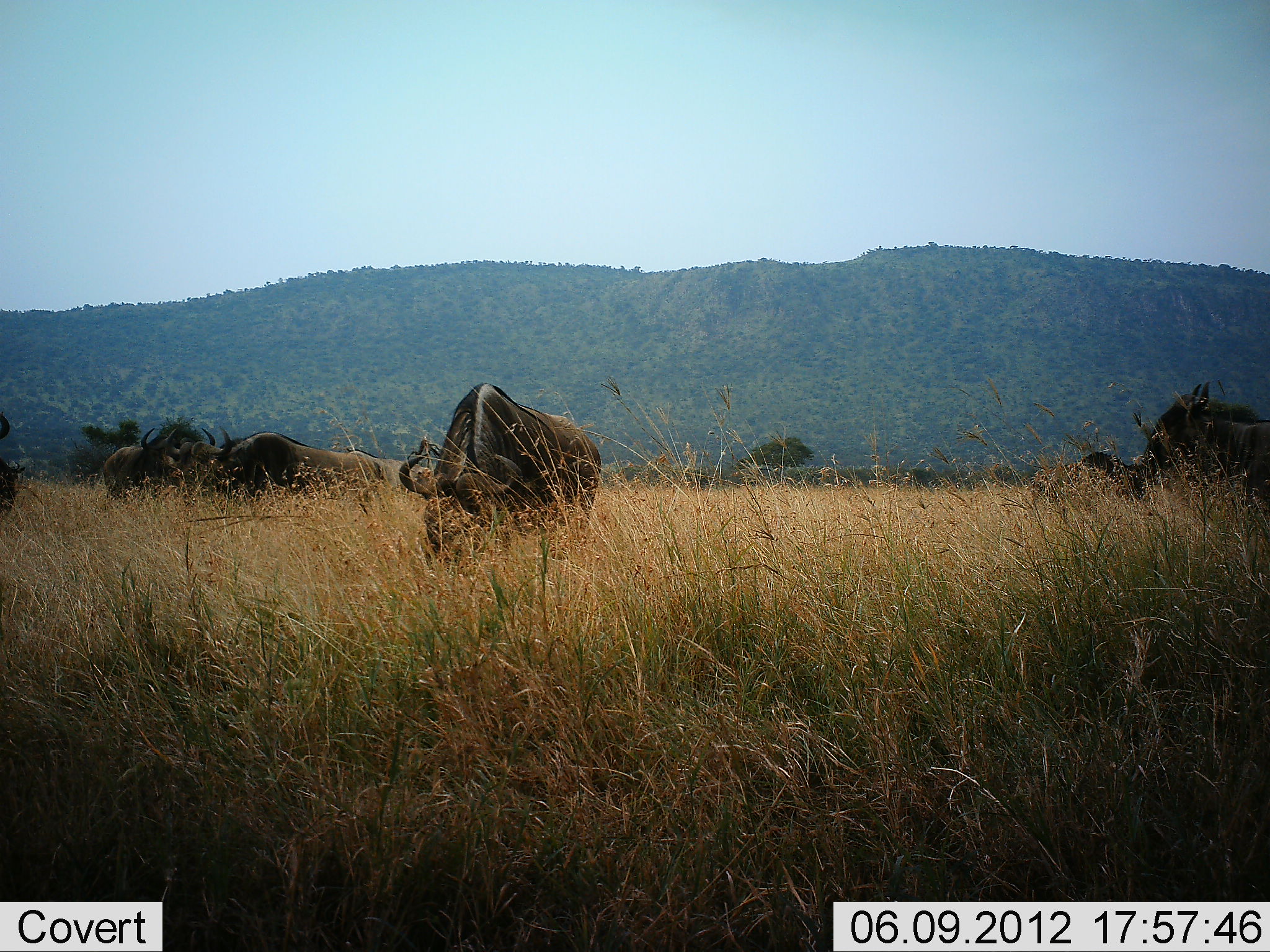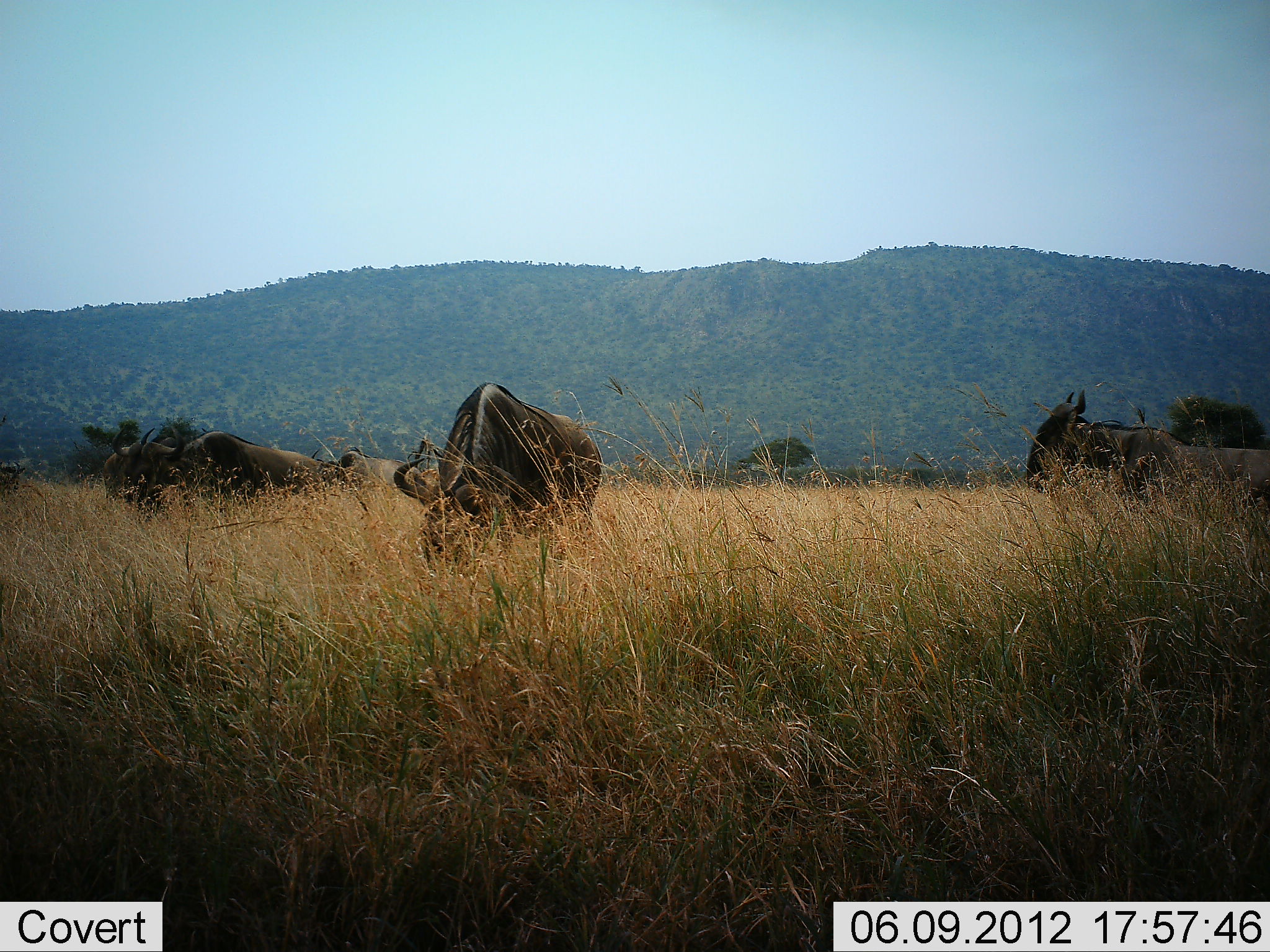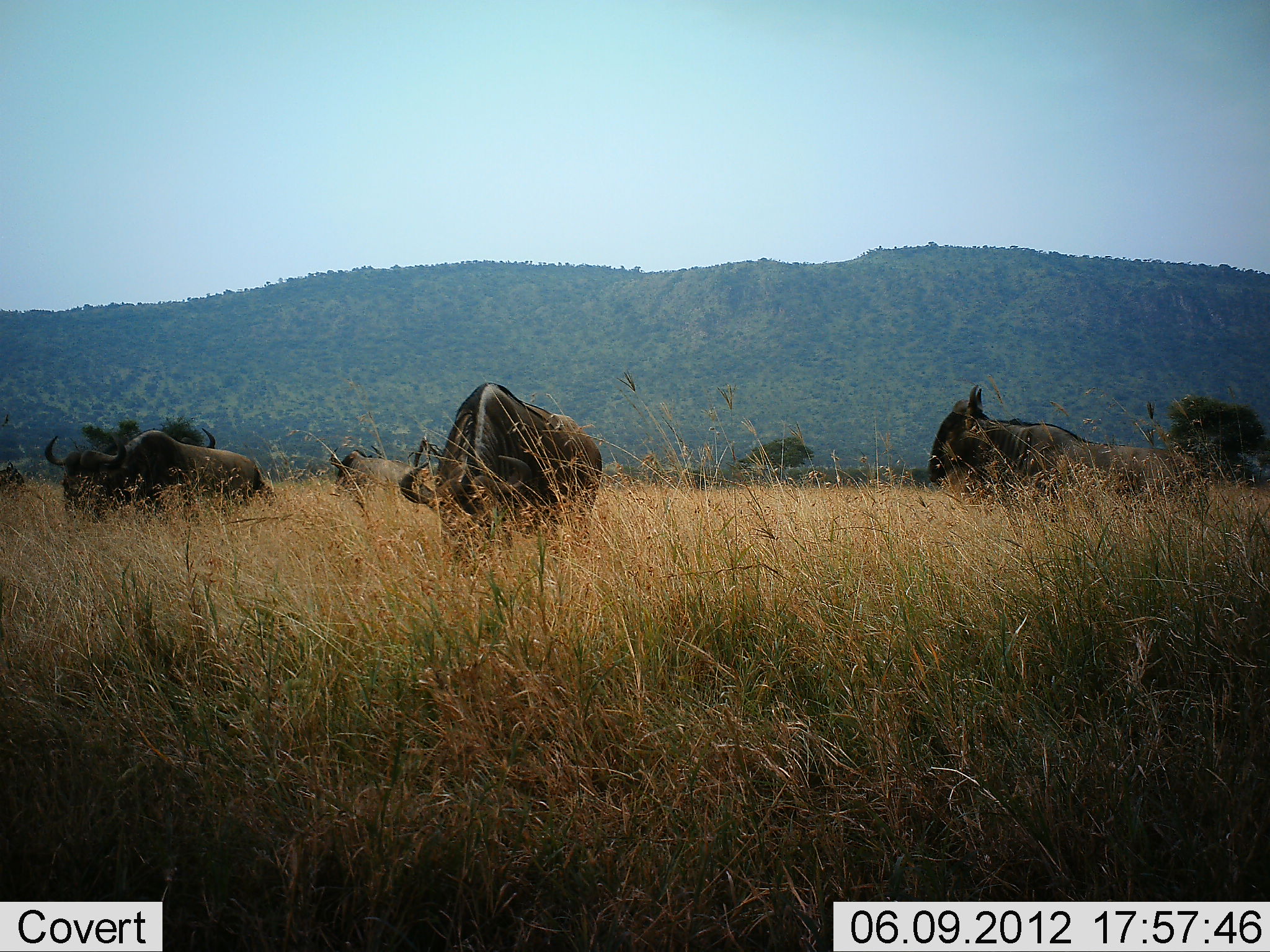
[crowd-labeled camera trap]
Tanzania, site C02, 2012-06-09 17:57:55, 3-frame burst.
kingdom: Animalia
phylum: Chordata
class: Mammalia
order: Artiodactyla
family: Bovidae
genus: Connochaetes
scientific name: Connochaetes taurinus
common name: blue wildebeest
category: wildebeest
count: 7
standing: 50%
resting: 0%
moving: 90%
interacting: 0%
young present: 0%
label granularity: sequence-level